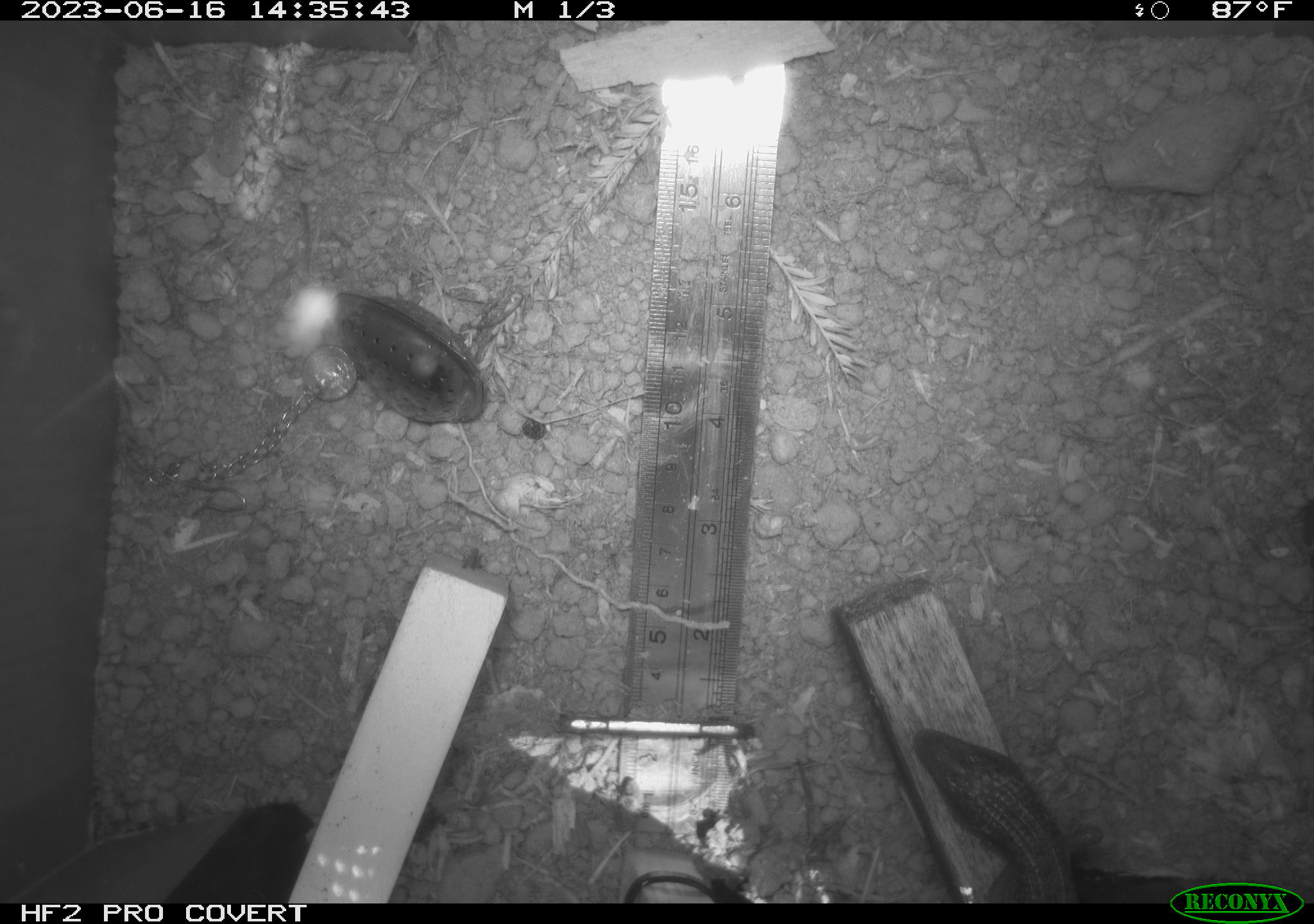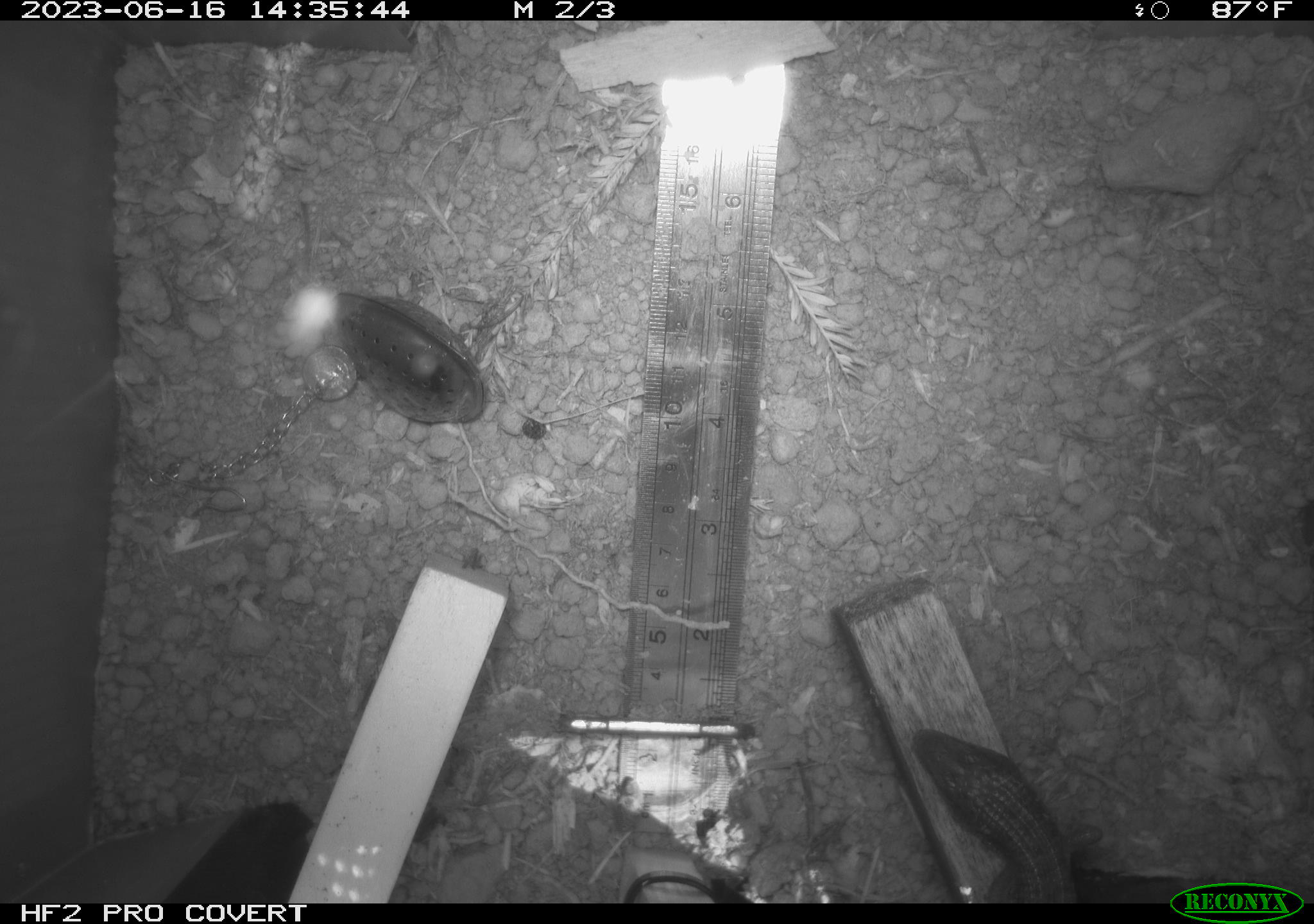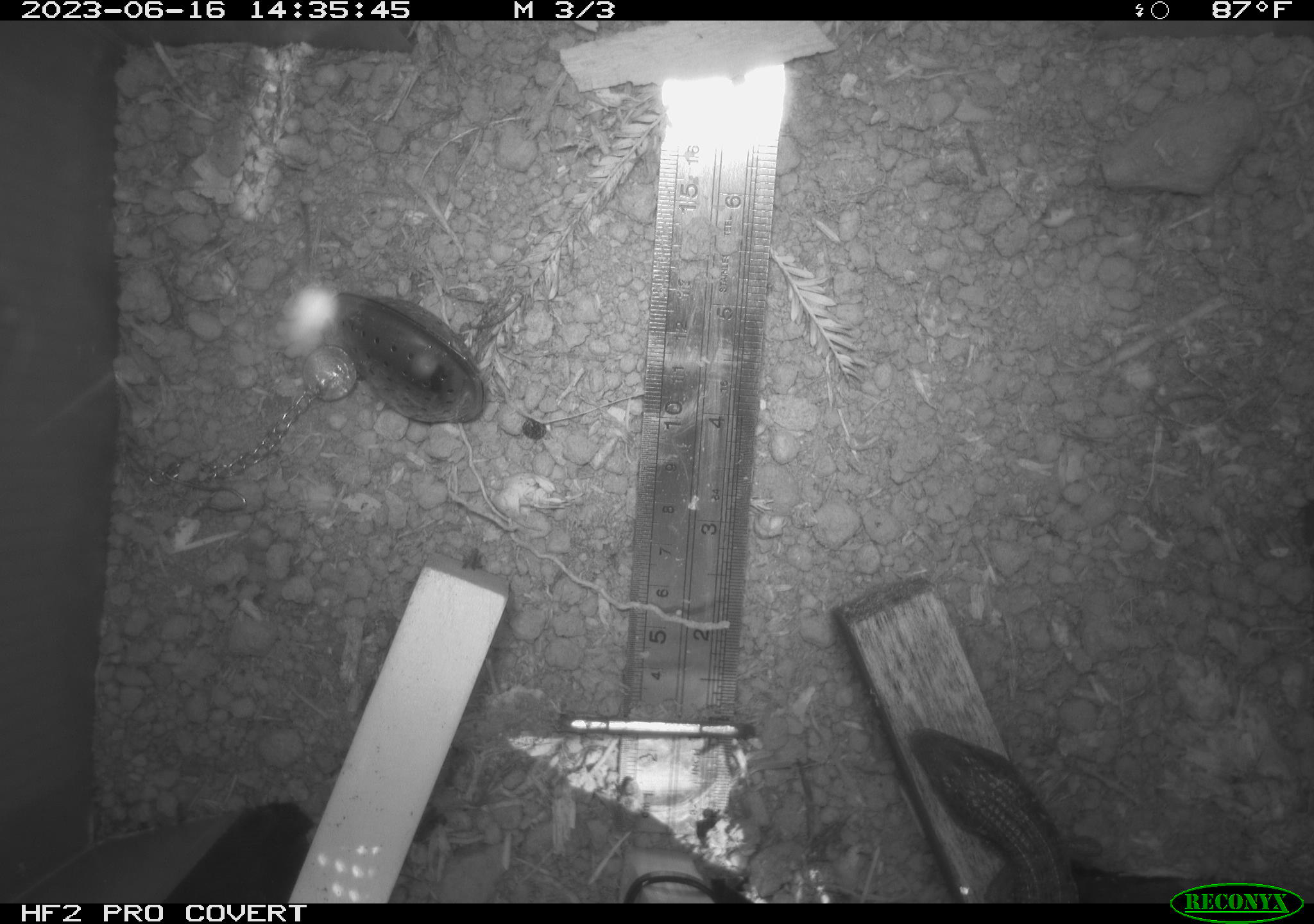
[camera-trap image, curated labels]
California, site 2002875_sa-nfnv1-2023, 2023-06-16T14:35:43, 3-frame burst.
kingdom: Animalia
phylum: Chordata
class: Reptilia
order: Squamata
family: Anguidae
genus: Elgaria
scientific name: Elgaria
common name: alligator lizards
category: elgaria species